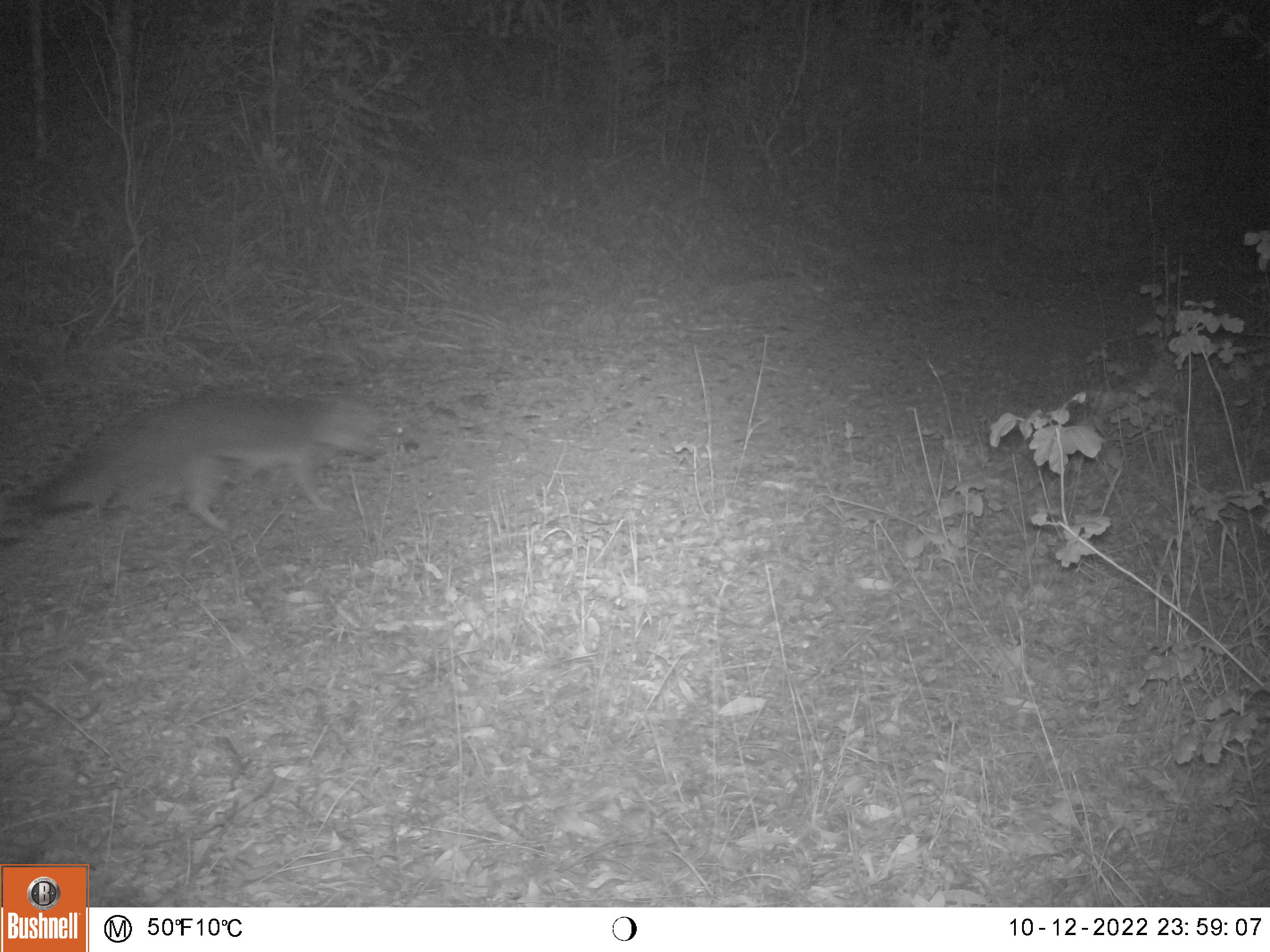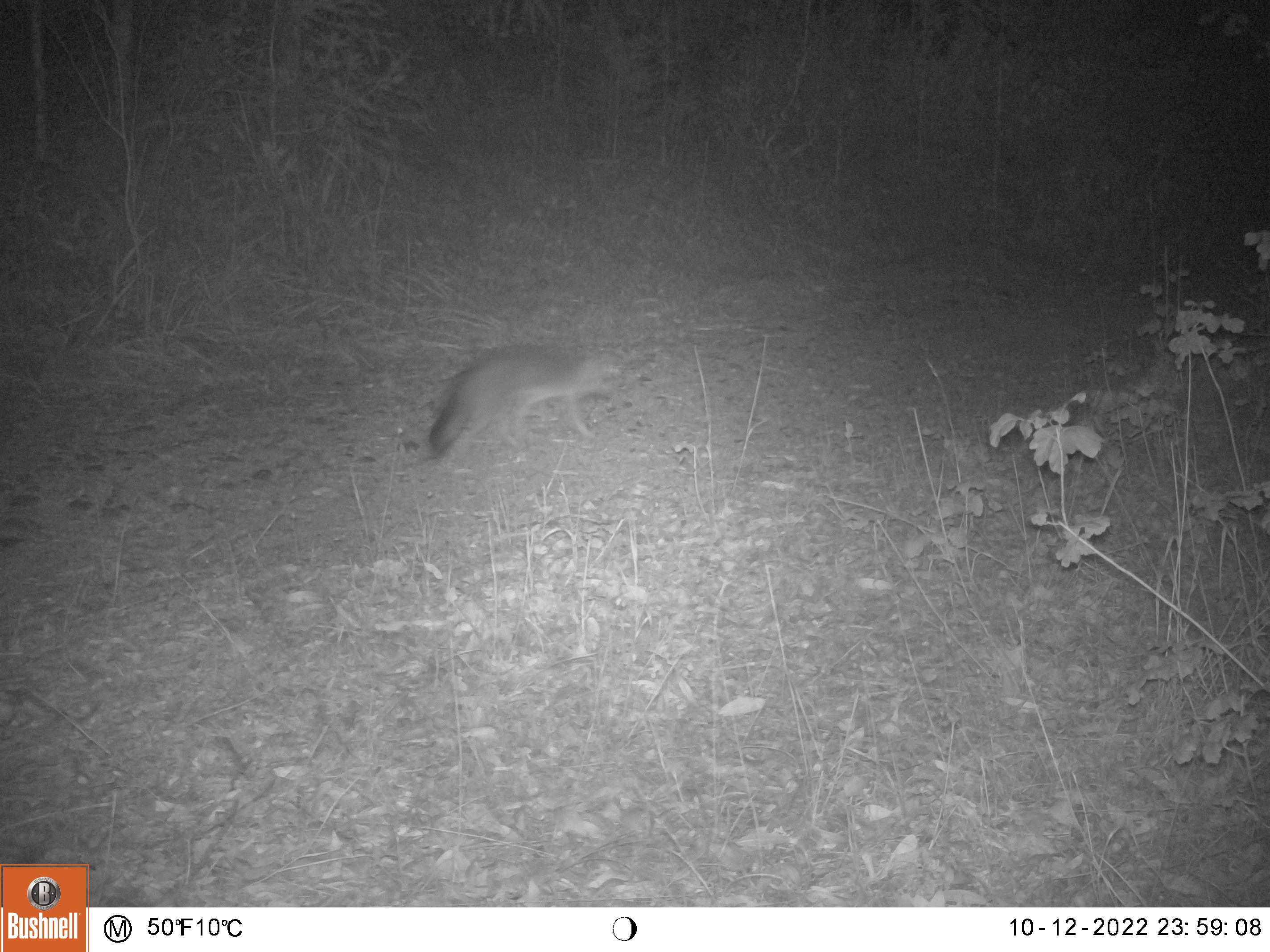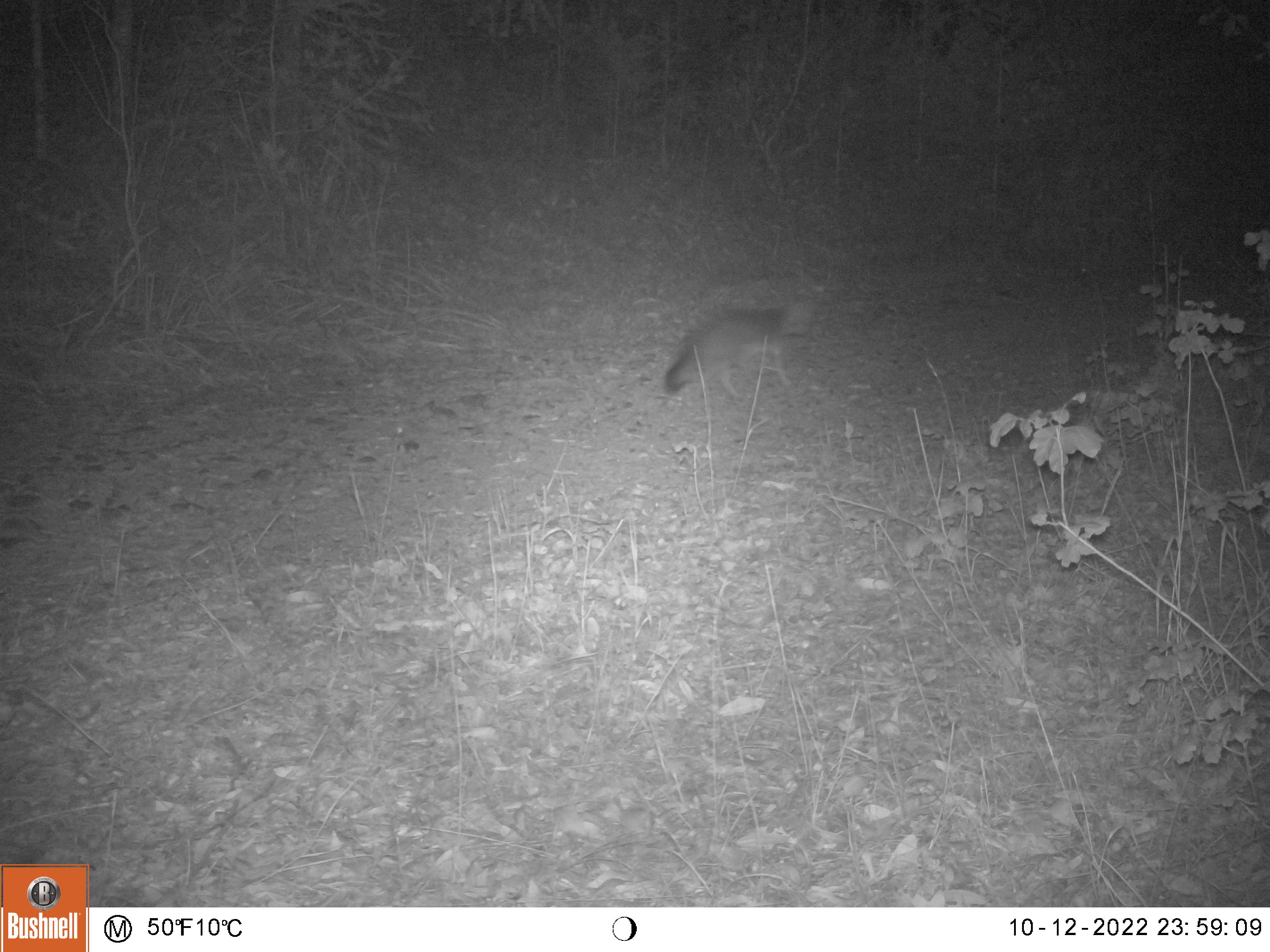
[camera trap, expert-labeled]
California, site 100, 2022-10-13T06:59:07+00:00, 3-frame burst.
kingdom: Animalia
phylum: Chordata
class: Mammalia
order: Carnivora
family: Canidae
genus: Urocyon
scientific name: Urocyon cinereoargenteus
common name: gray fox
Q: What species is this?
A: Gray fox (Urocyon cinereoargenteus).